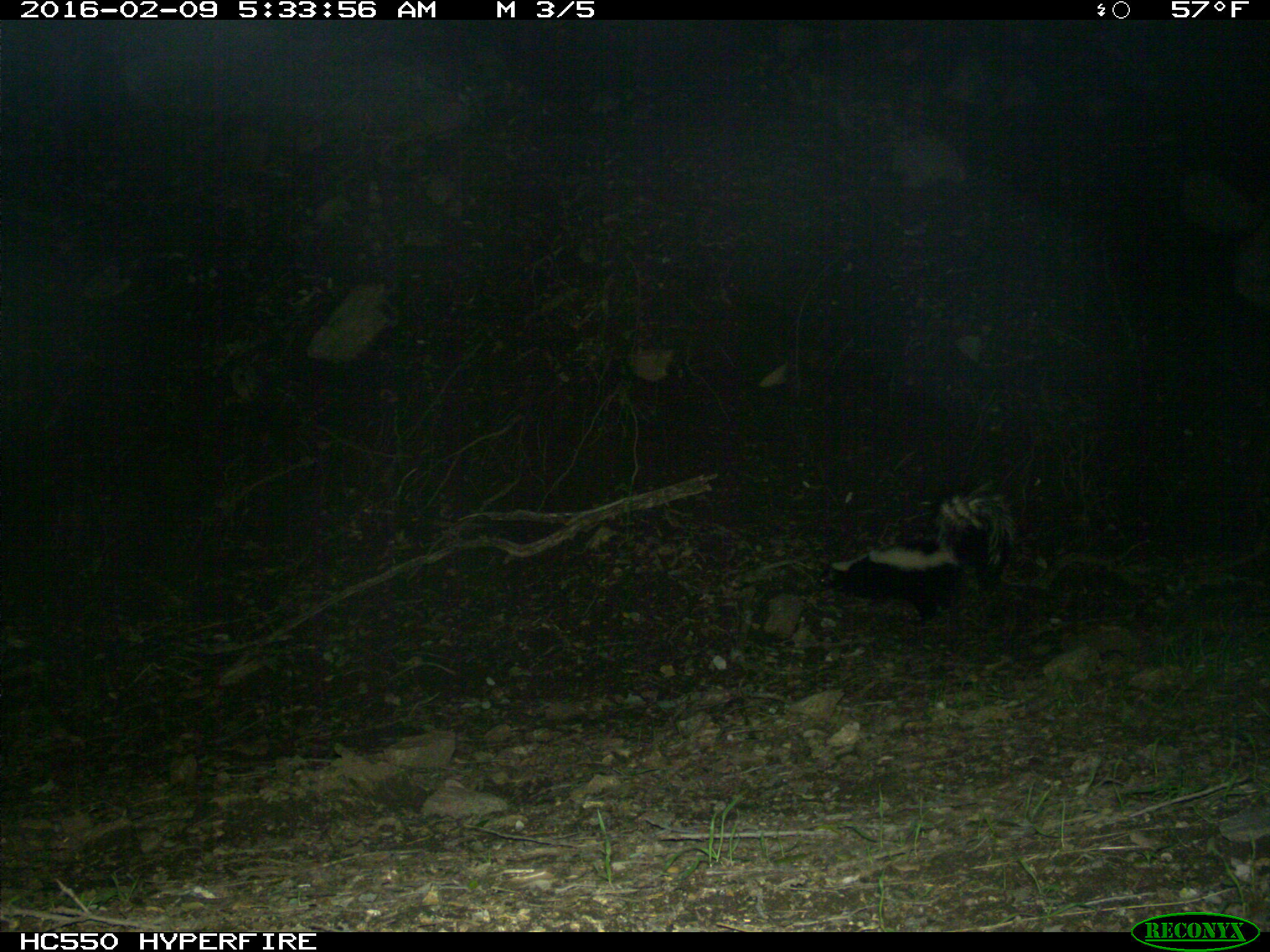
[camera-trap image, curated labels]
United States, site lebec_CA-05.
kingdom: Animalia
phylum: Chordata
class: Mammalia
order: Carnivora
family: Mephitidae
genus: Mephitis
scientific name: Mephitis mephitis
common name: striped skunk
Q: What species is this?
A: Mephitis mephitis (striped skunk).